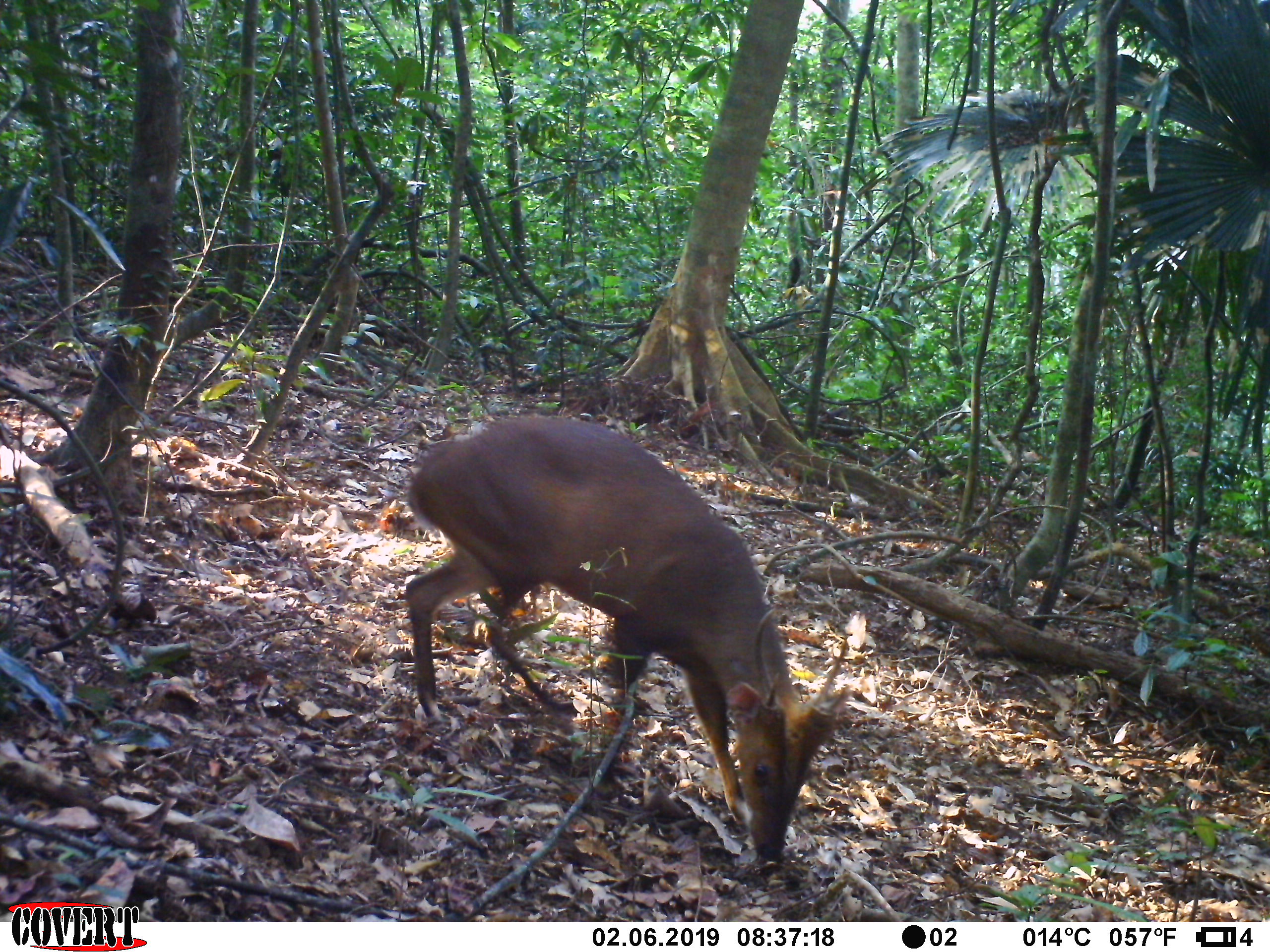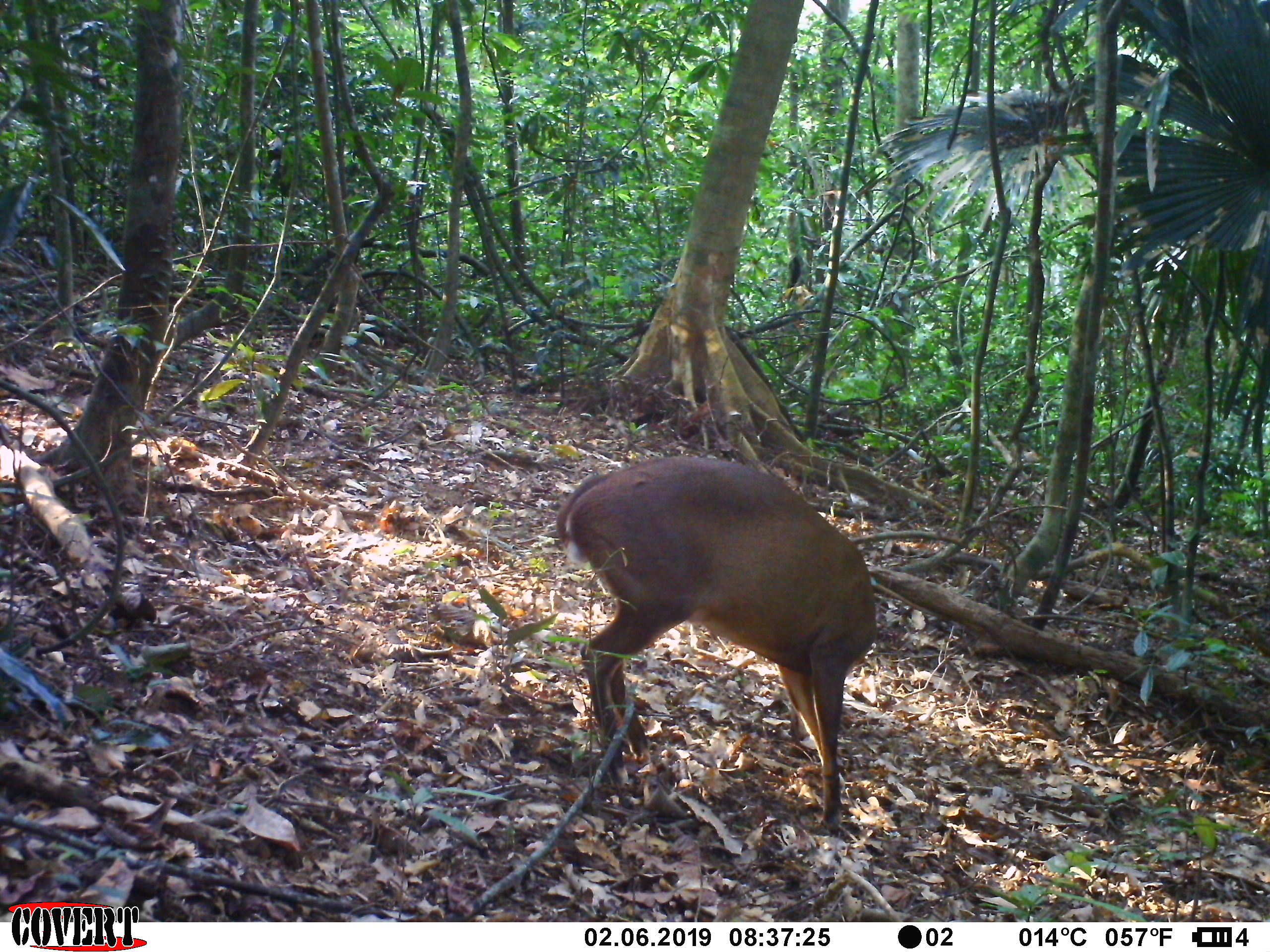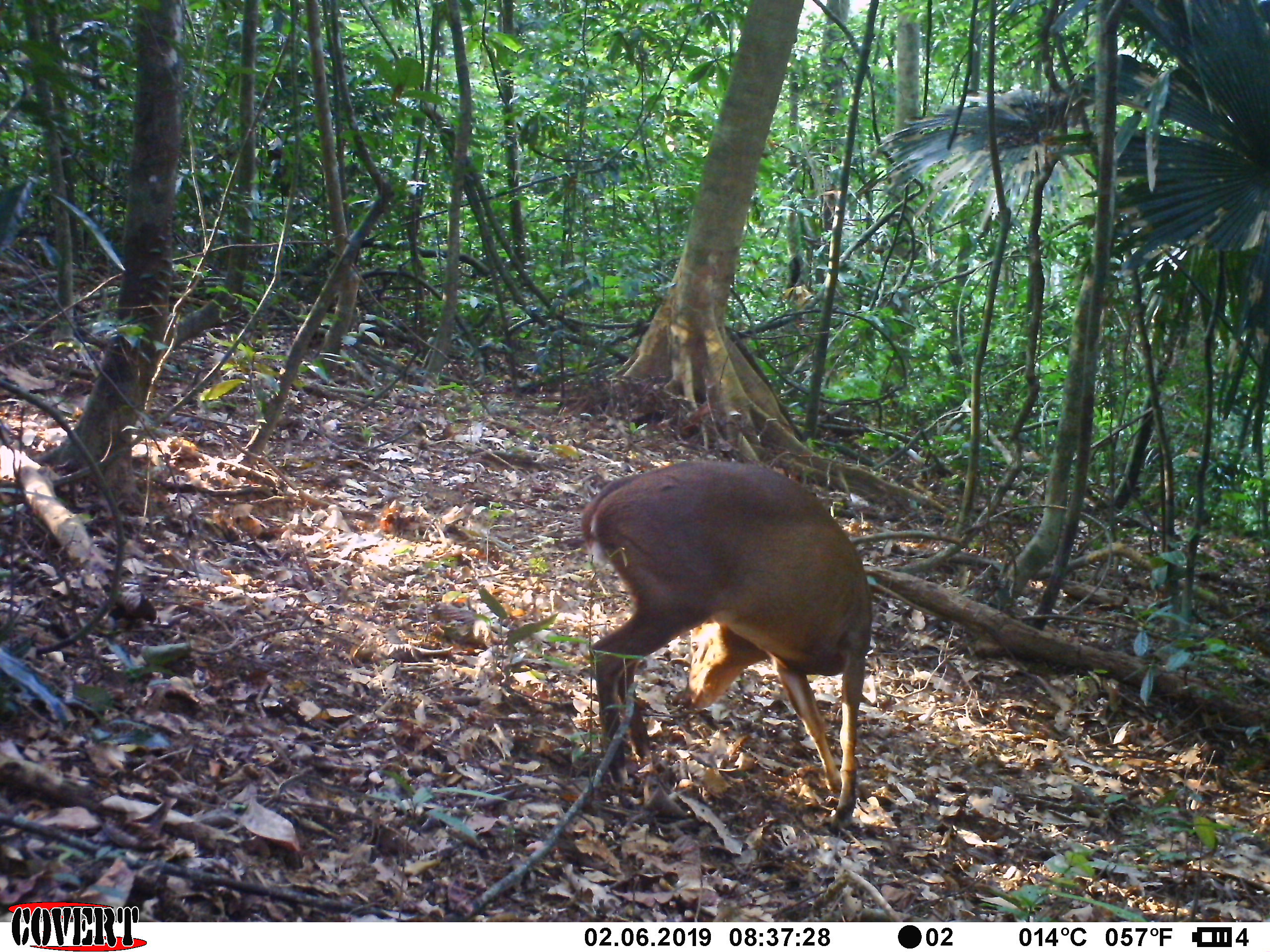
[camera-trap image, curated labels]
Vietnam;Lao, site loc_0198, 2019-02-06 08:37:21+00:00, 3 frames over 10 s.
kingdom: Animalia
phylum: Chordata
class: Mammalia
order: Artiodactyla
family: Cervidae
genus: Muntiacus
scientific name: Muntiacus vuquangensis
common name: large-antlered muntjac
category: large antlered muntjac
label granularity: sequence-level